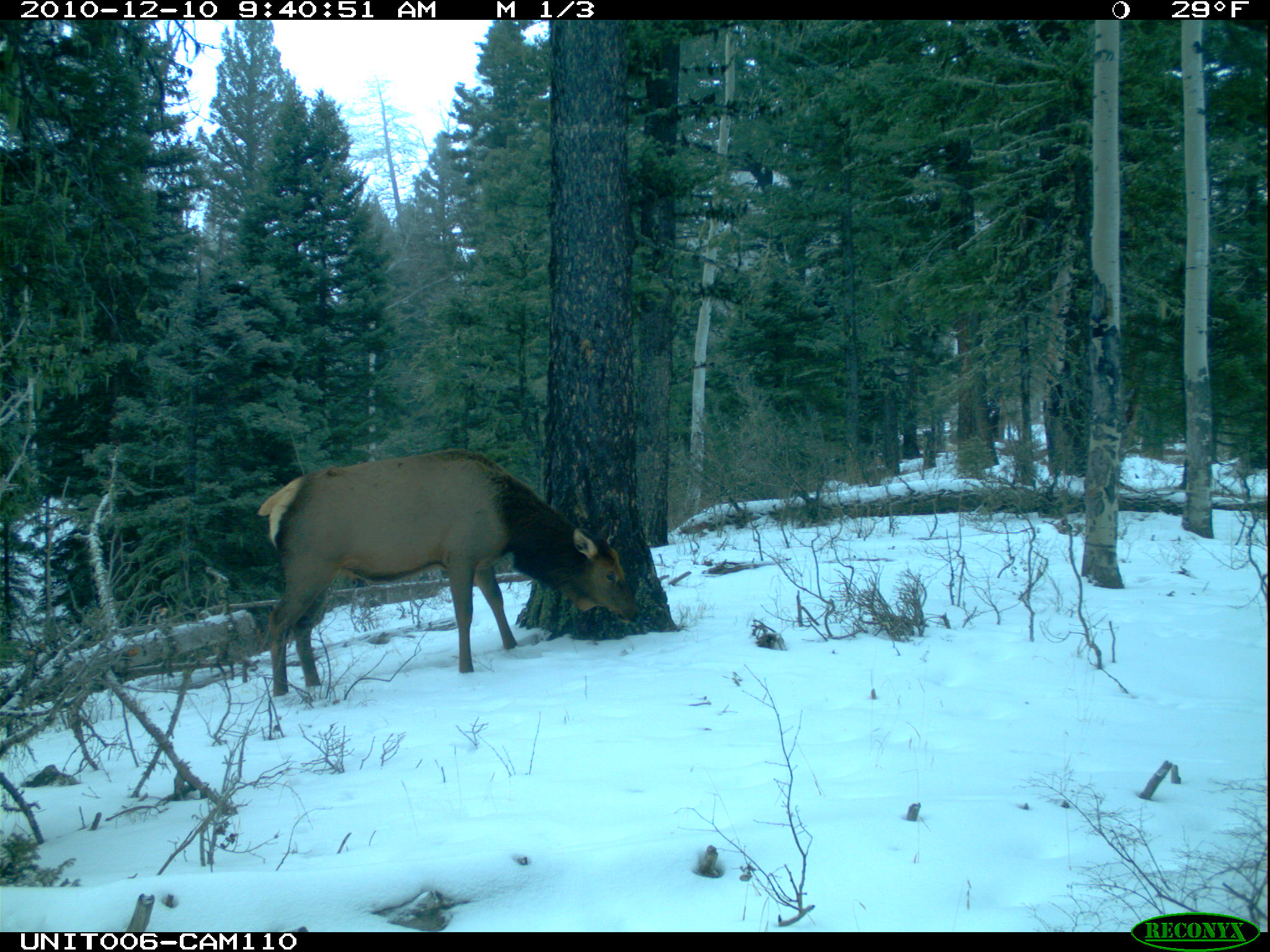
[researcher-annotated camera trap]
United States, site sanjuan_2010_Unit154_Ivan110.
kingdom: Animalia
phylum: Chordata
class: Mammalia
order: Artiodactyla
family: Cervidae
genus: Cervus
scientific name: Cervus elaphus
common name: red deer